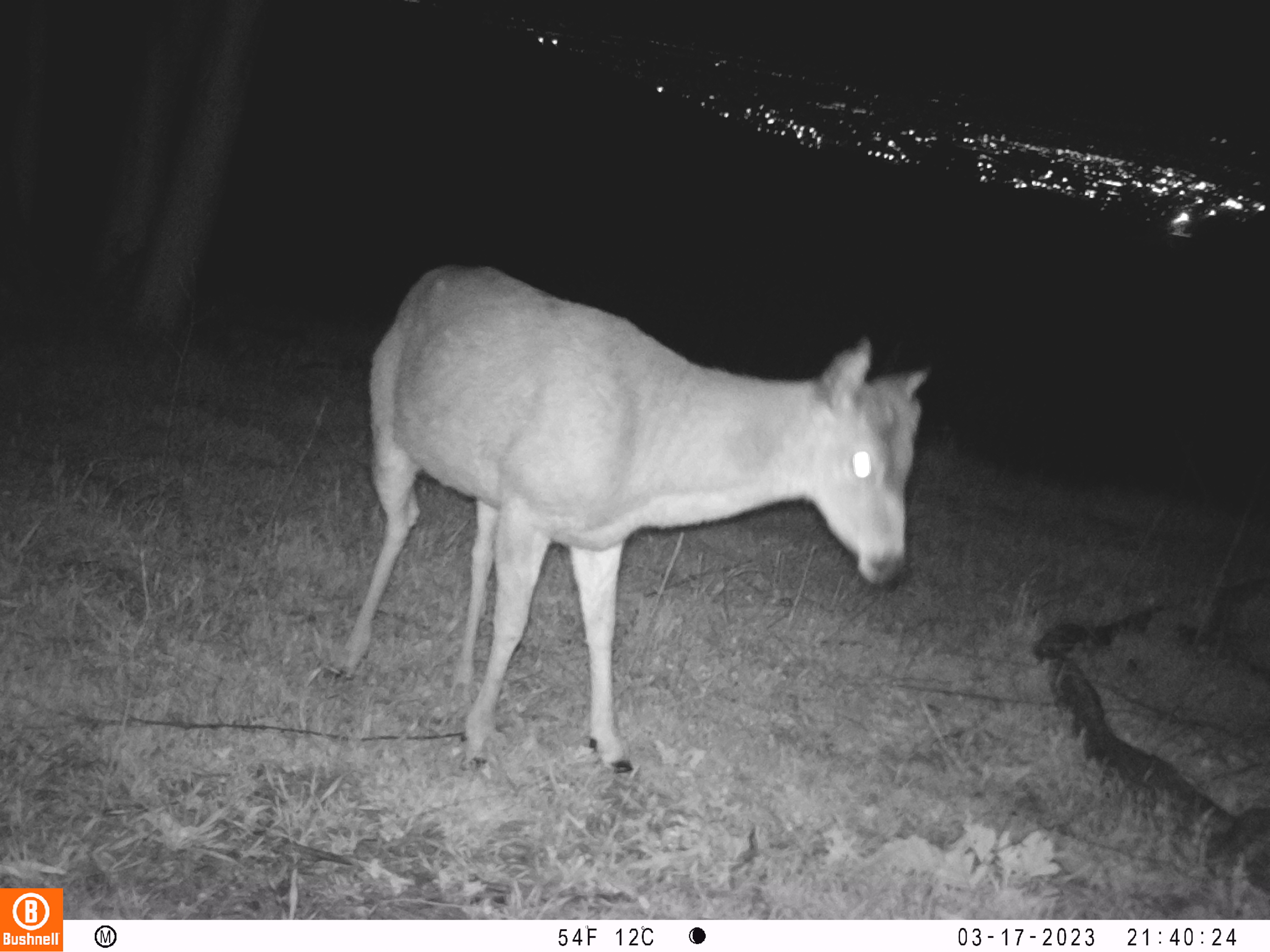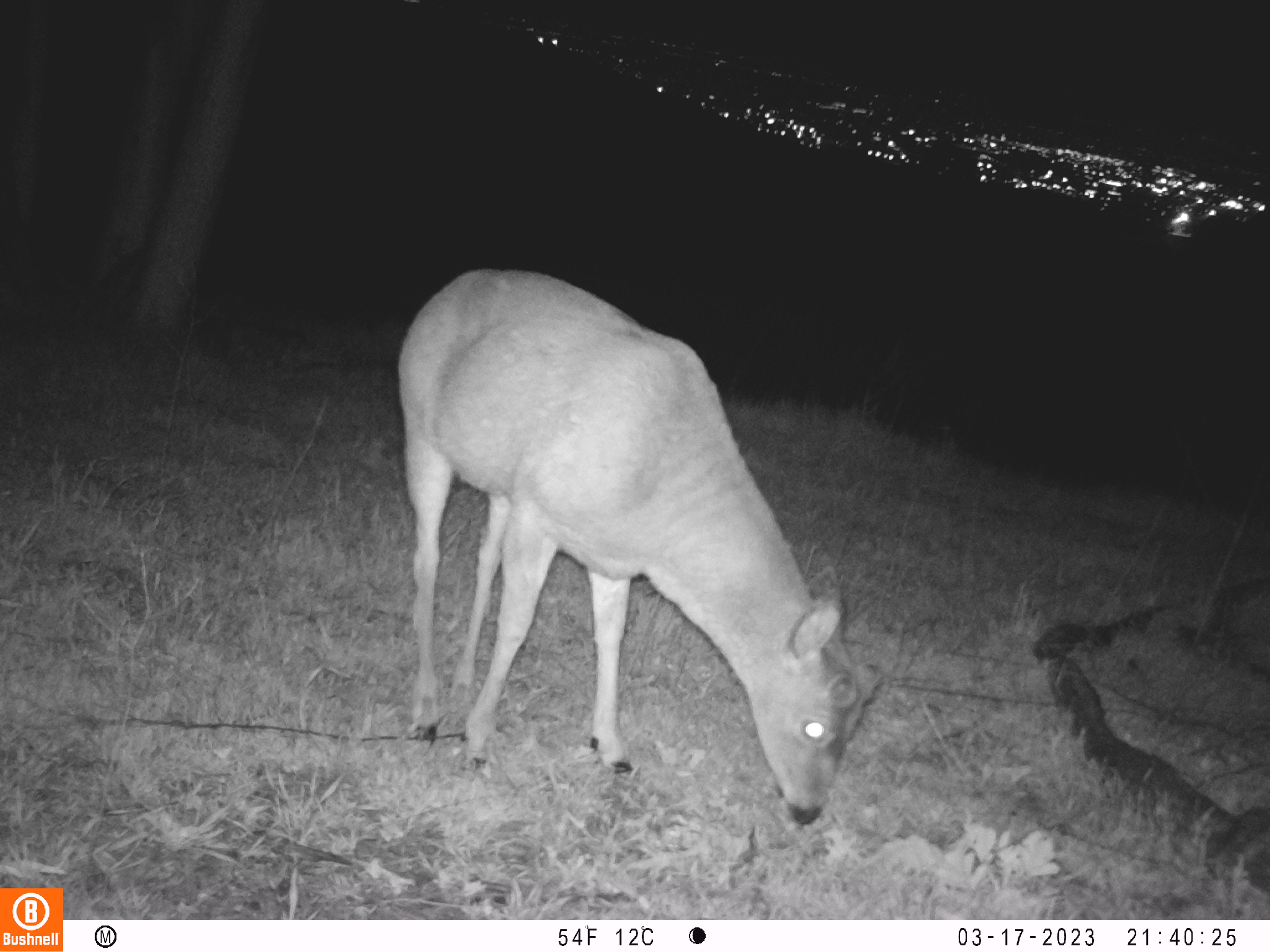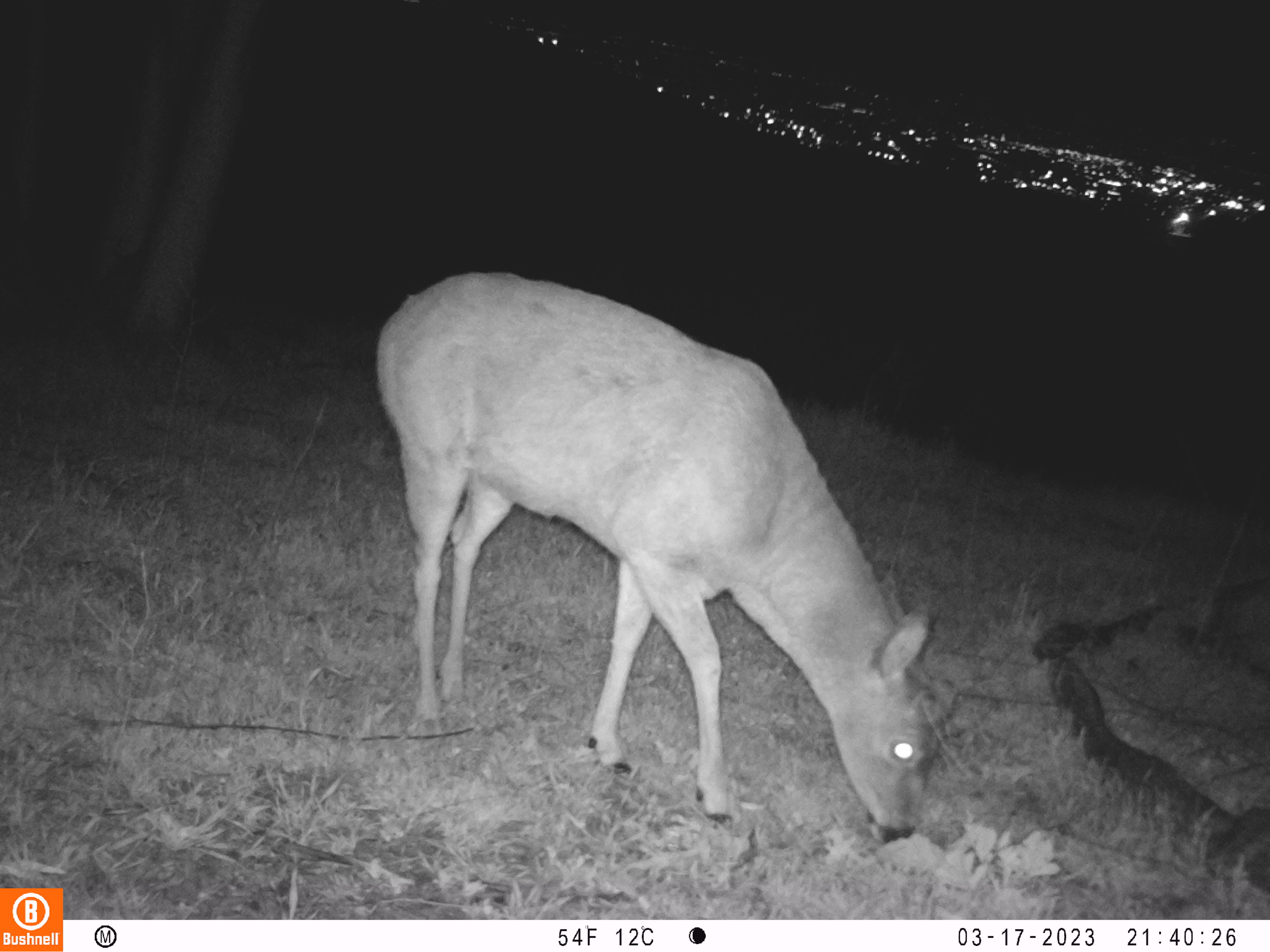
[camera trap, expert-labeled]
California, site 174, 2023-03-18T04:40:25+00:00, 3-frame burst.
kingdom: Animalia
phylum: Chordata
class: Mammalia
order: Artiodactyla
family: Cervidae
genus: Odocoileus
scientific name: Odocoileus hemionus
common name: mule deer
Mule deer (Odocoileus hemionus).